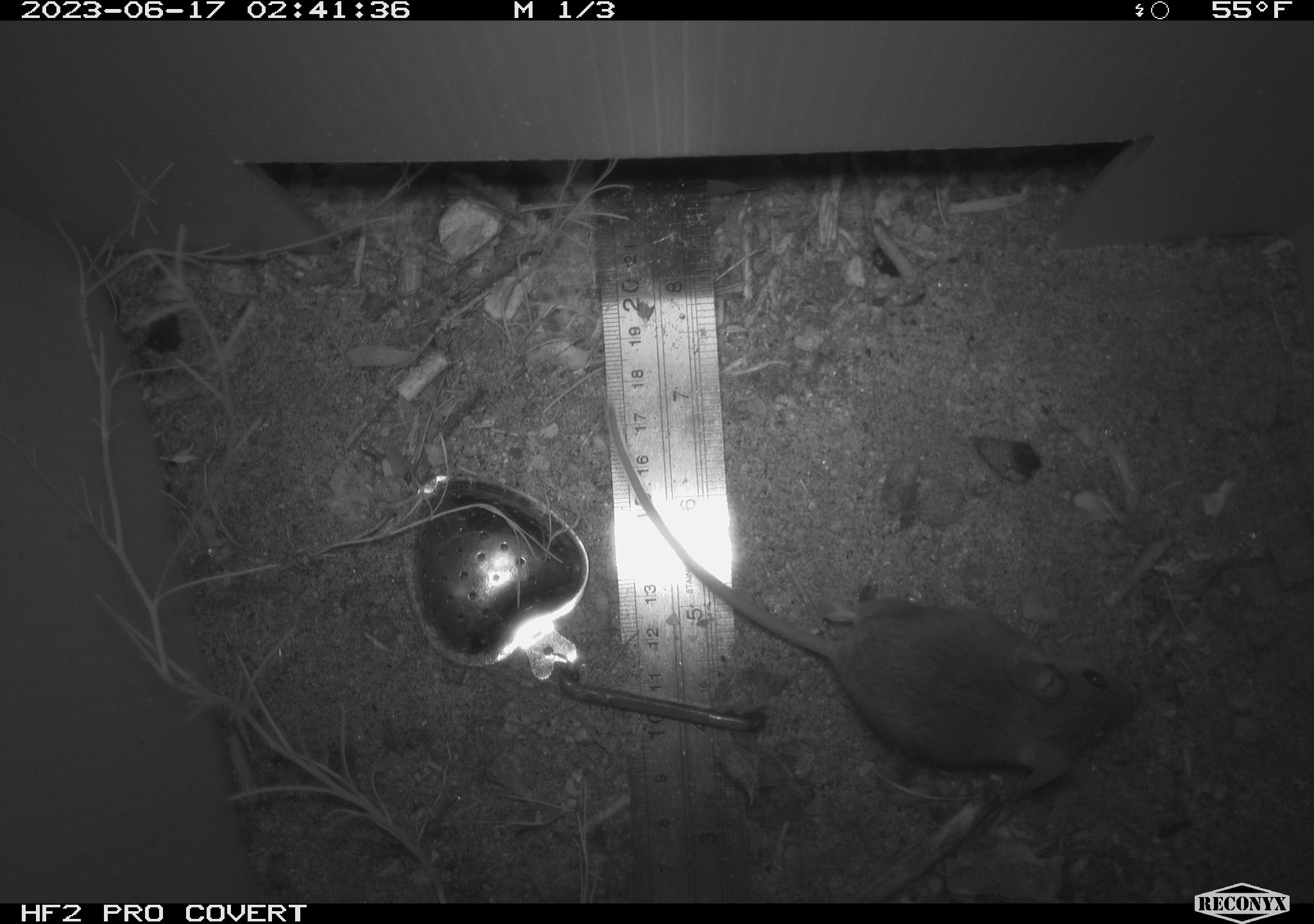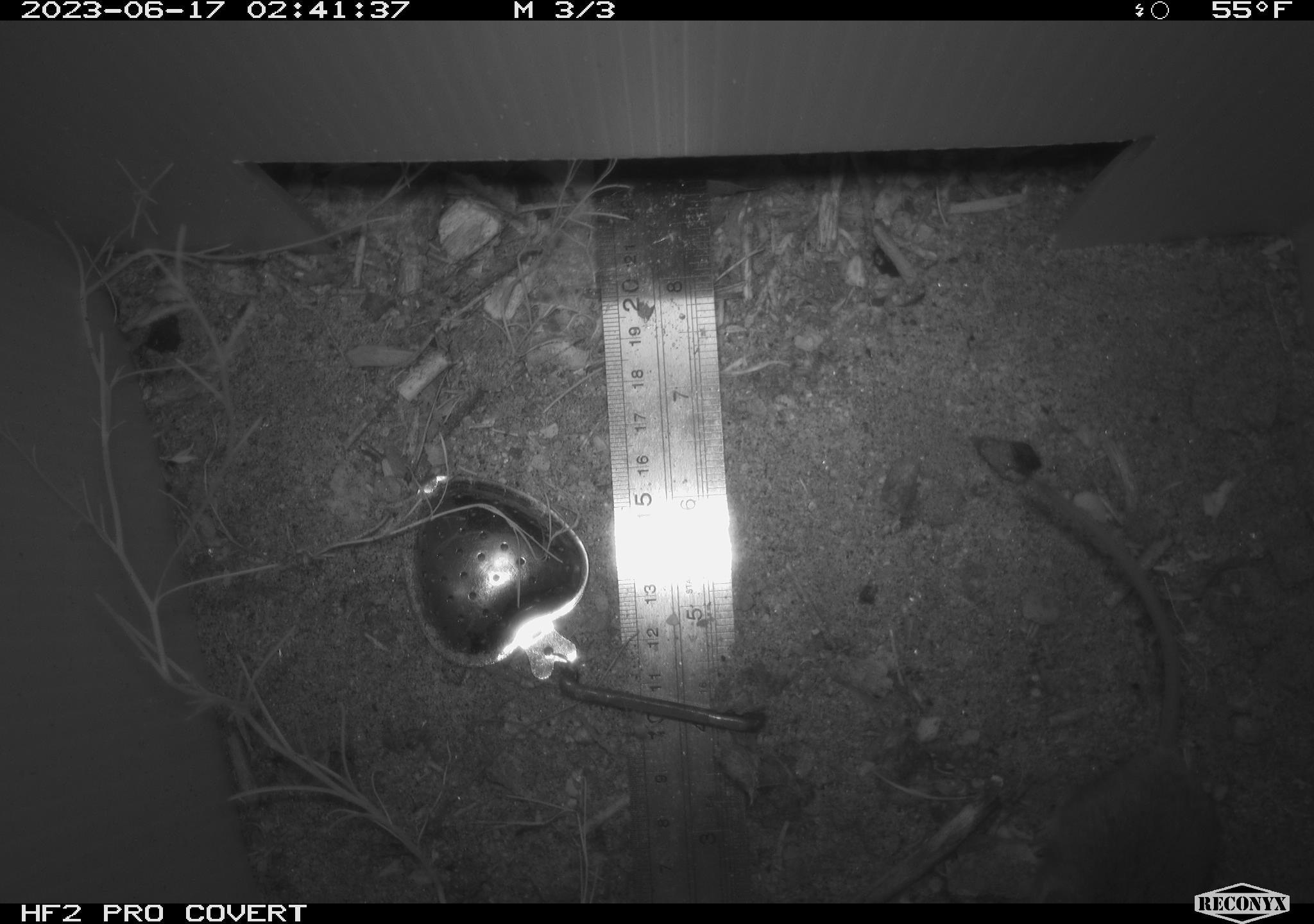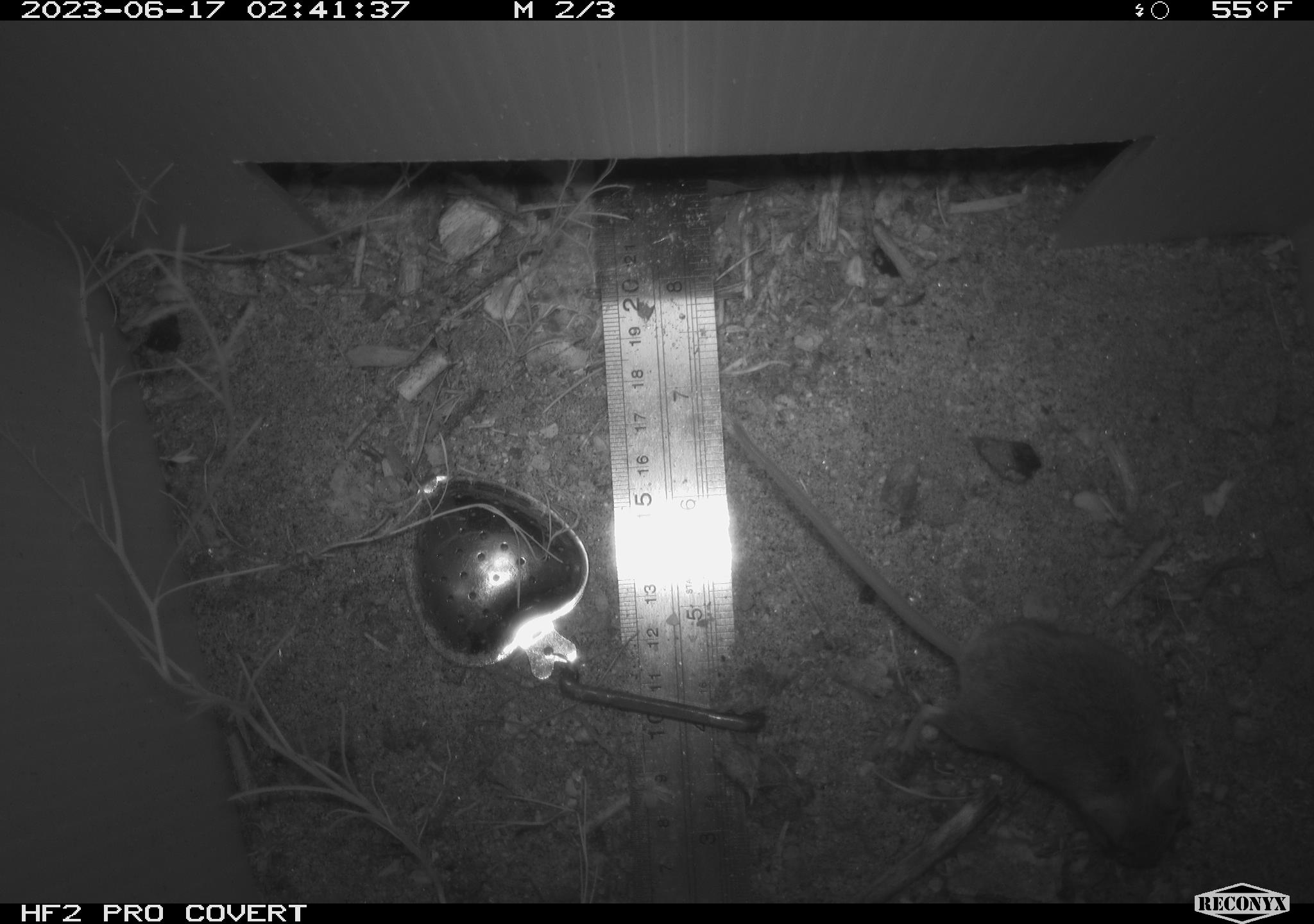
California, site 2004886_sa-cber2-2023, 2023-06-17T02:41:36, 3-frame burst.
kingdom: Animalia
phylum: Chordata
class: Mammalia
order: Rodentia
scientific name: Rodentia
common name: mouse species